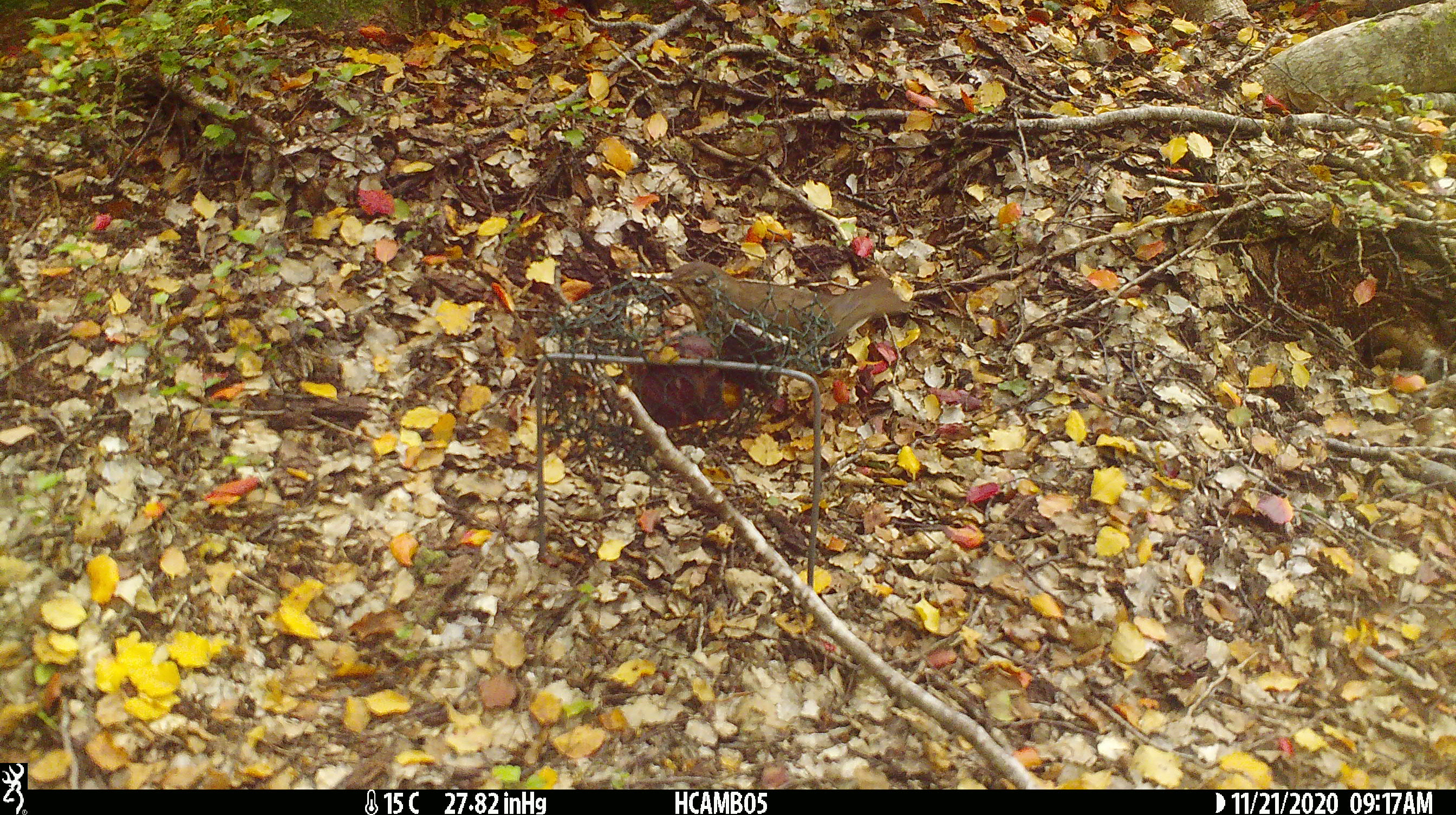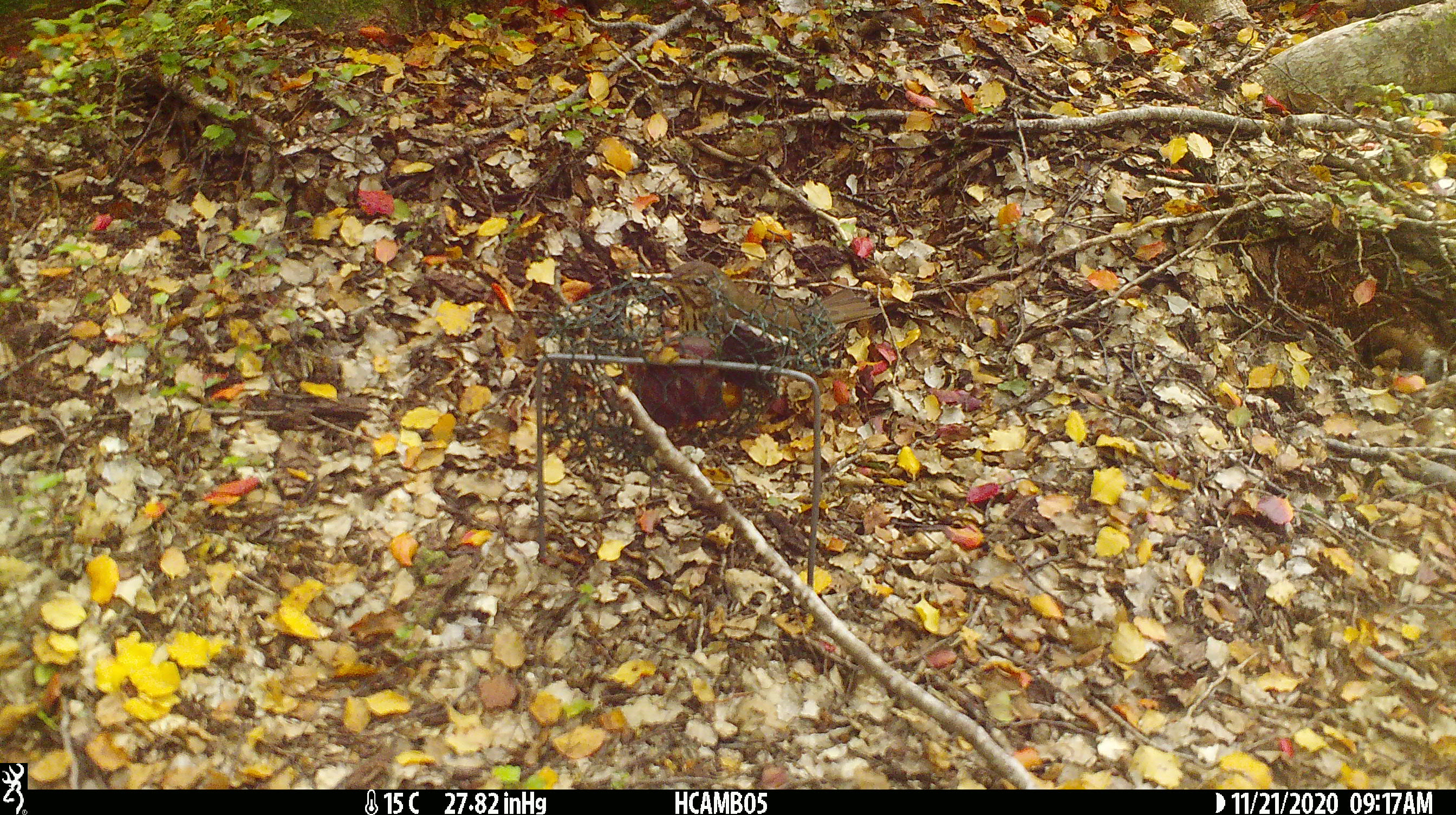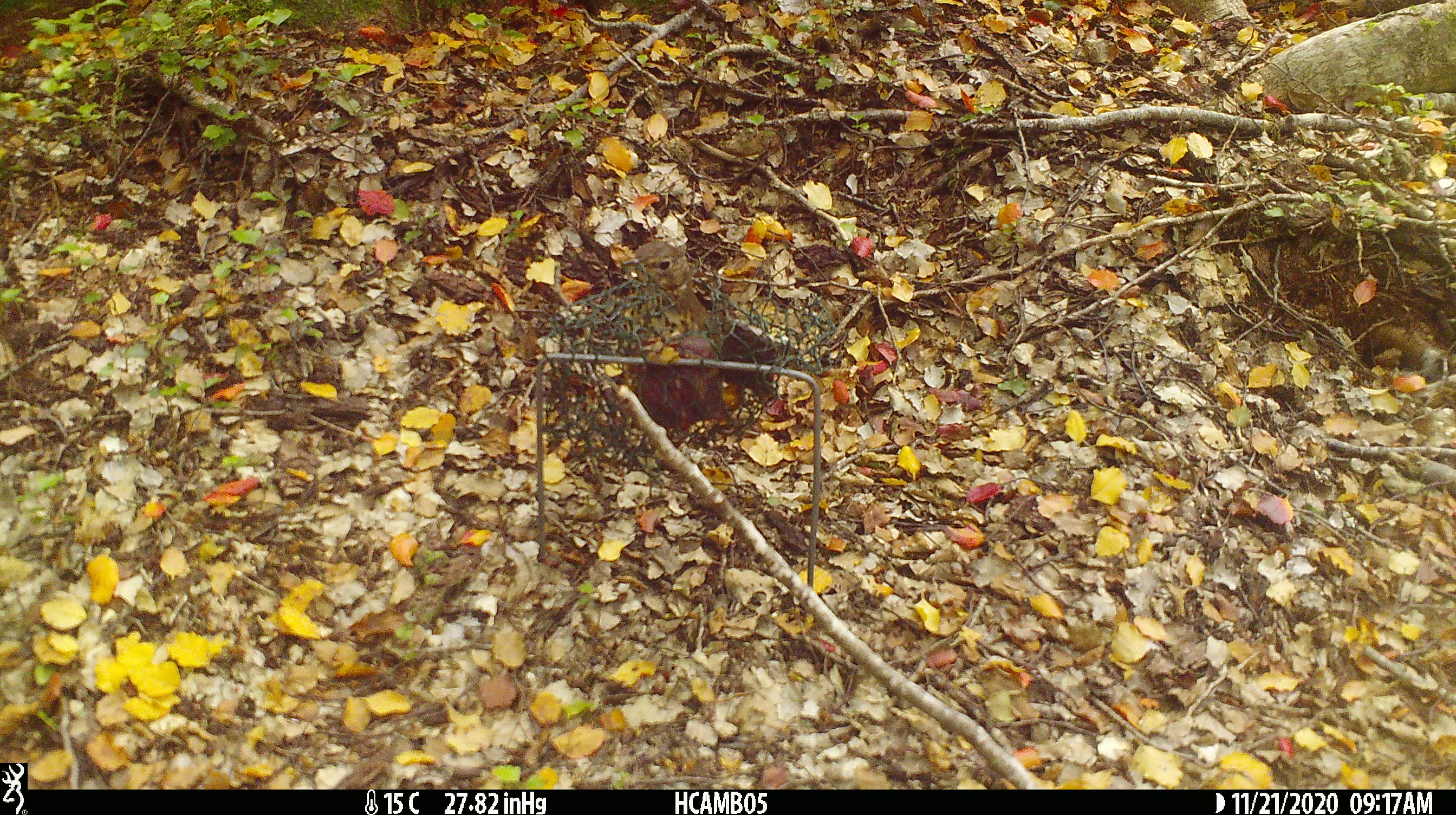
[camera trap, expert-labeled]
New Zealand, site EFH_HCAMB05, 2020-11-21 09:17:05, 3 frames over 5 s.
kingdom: Animalia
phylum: Chordata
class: Aves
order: Passeriformes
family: Turdidae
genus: Turdus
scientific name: Turdus philomelos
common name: song thrush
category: thrush